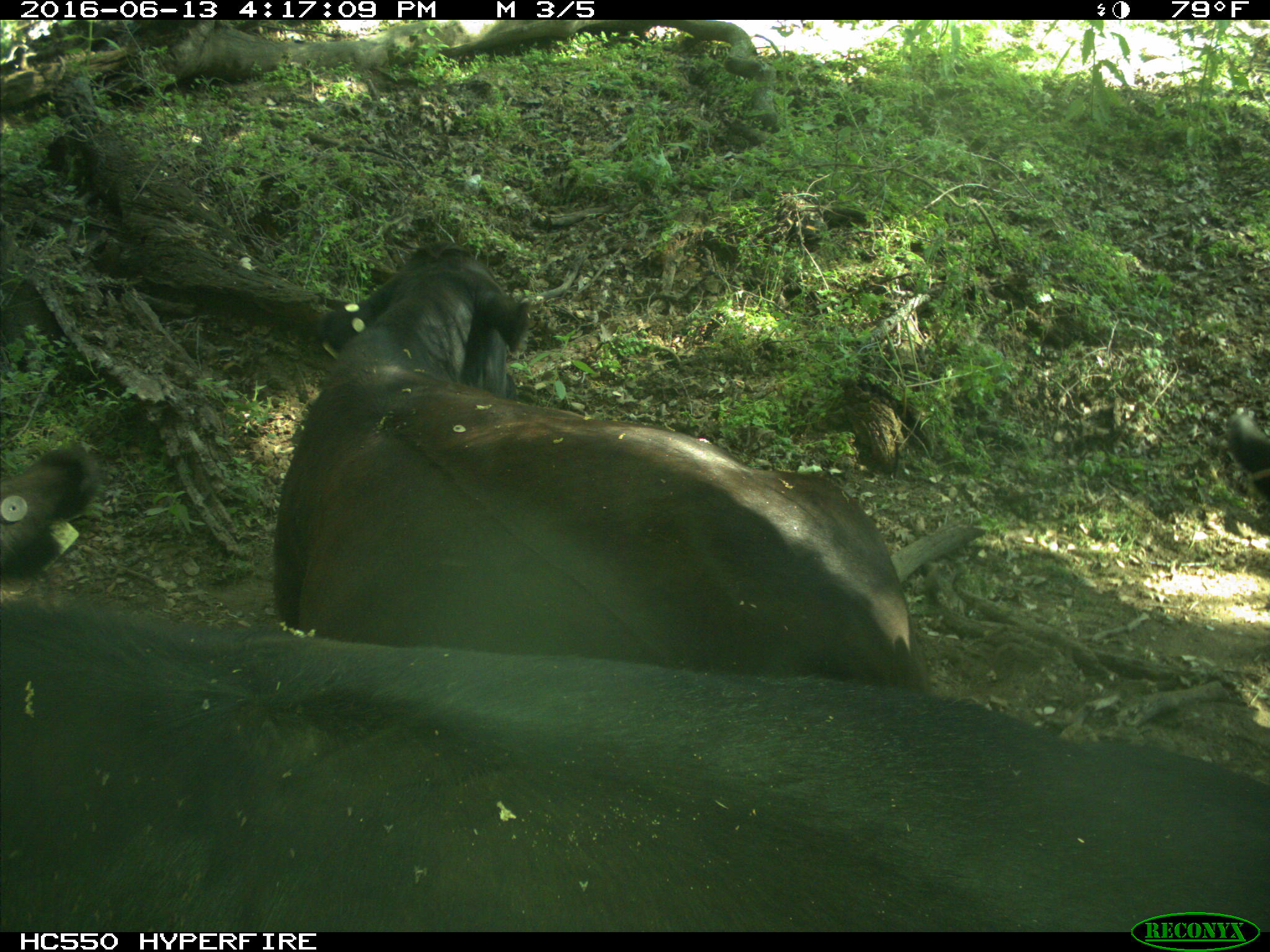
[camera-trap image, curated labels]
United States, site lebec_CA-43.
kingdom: Animalia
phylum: Chordata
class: Mammalia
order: Artiodactyla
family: Bovidae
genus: Bos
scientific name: Bos taurus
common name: domestic cow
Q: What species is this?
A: Bos taurus (domestic cow).